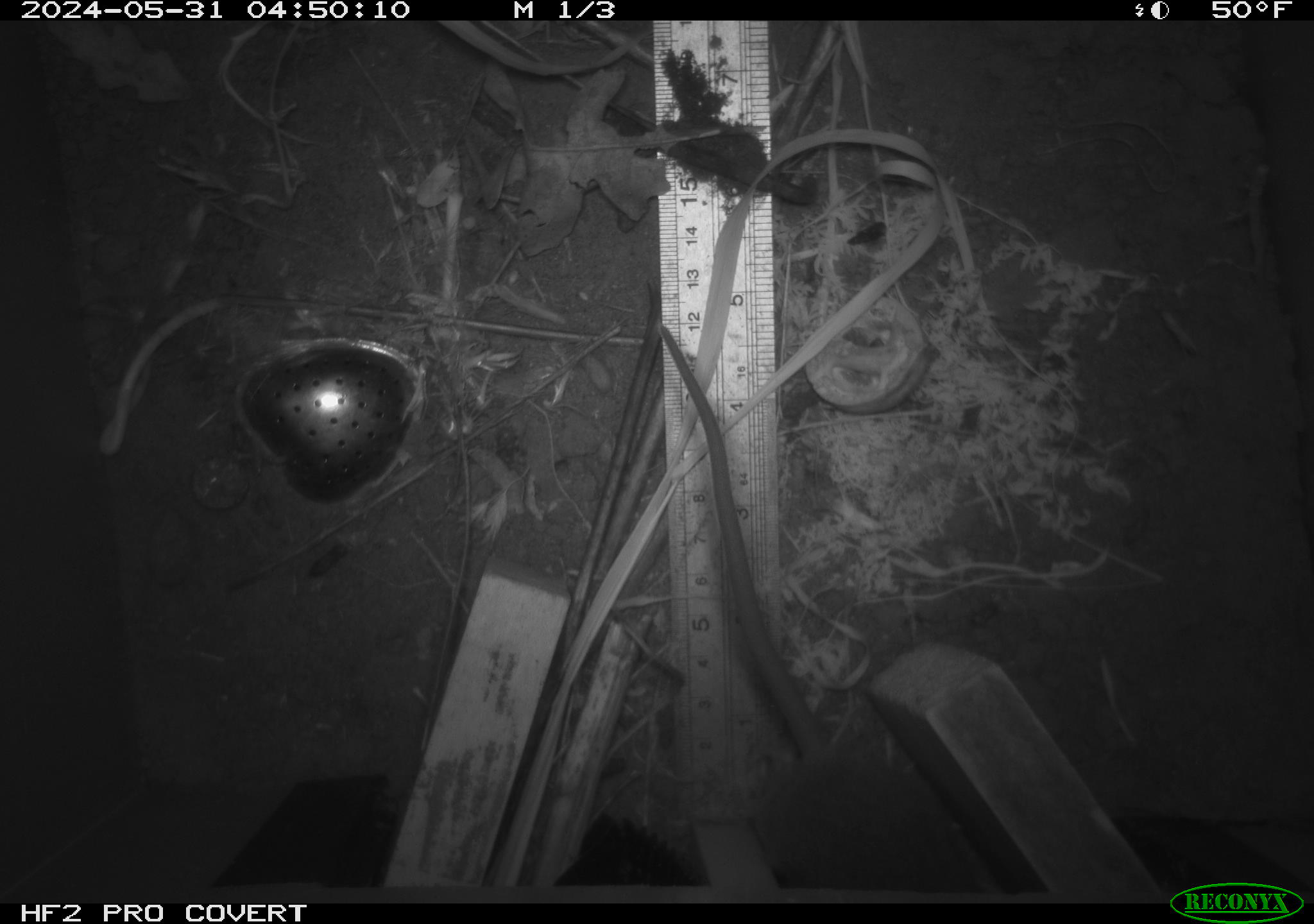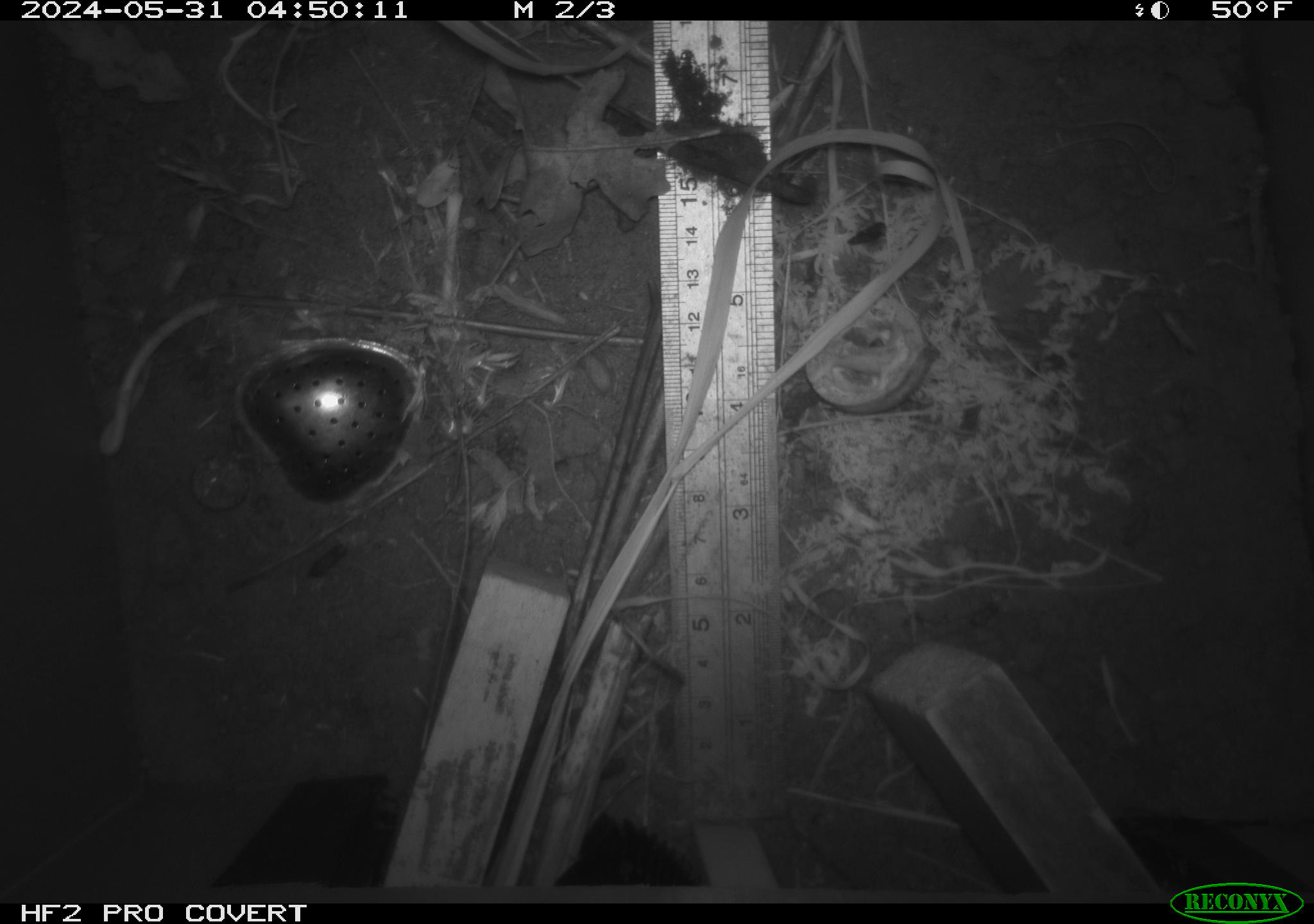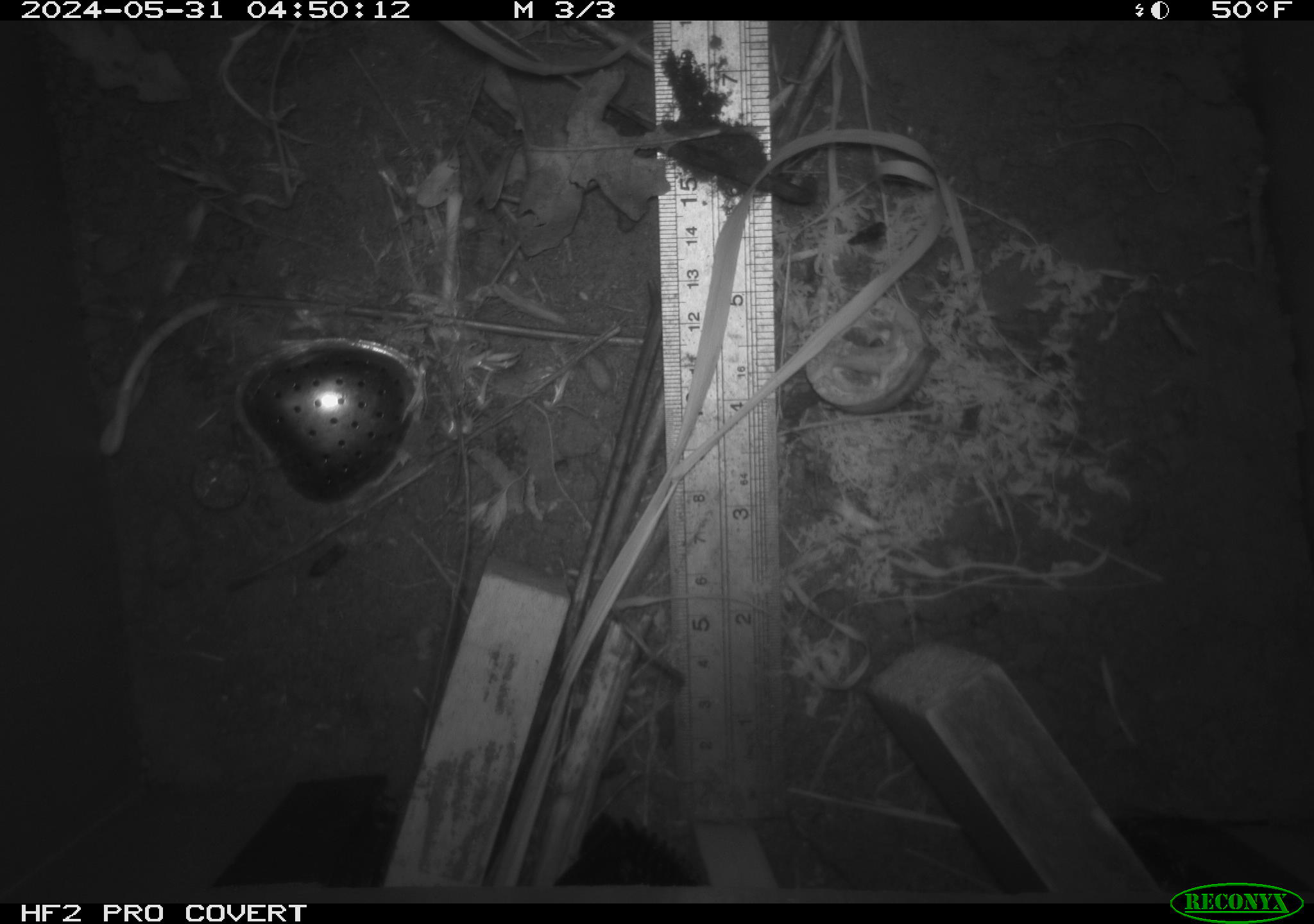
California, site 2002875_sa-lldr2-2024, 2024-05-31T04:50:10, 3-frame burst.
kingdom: Animalia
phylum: Chordata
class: Mammalia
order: Rodentia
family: Muridae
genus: Rattus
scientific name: Rattus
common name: rat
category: rattus species